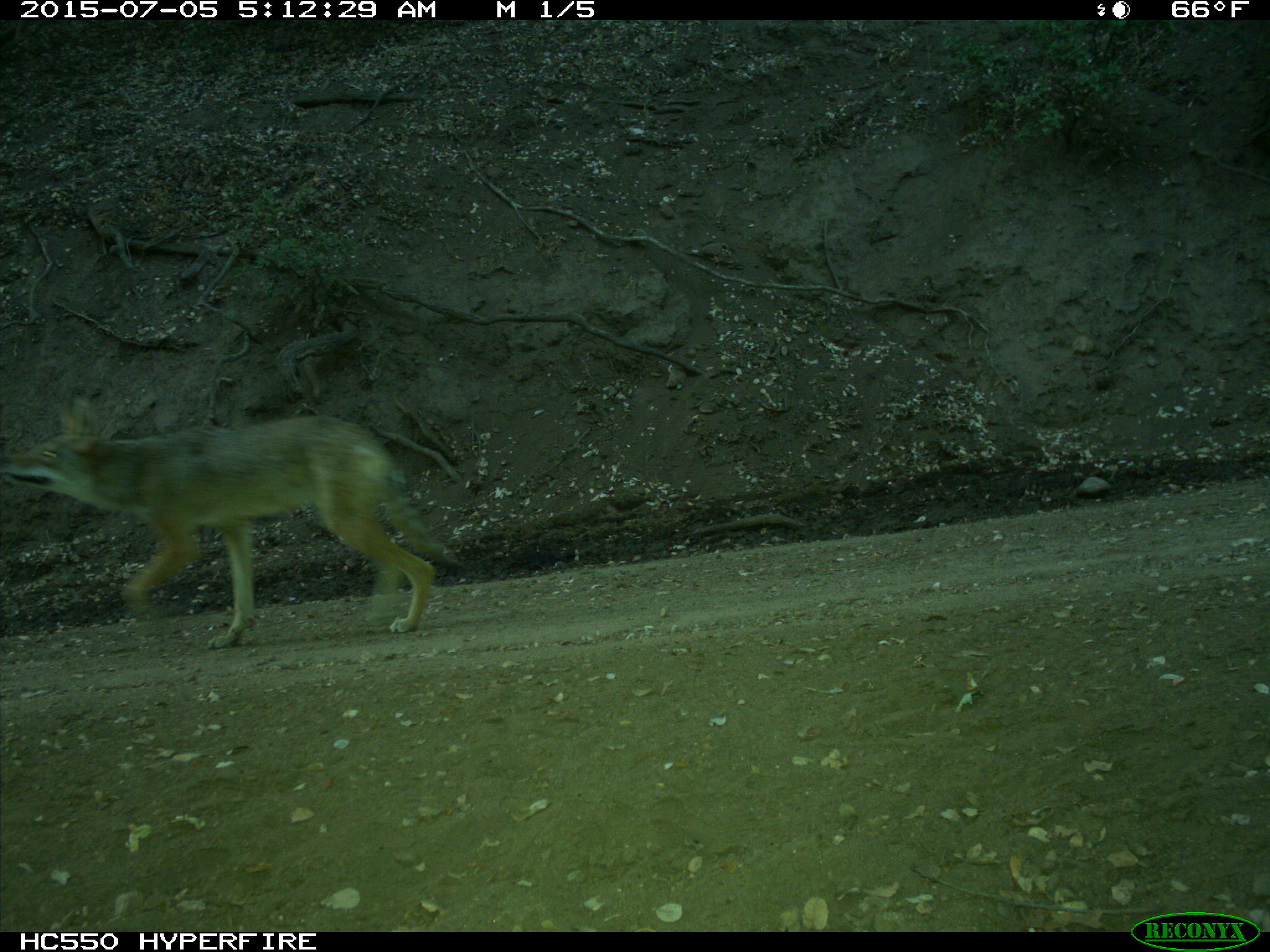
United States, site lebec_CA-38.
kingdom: Animalia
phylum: Chordata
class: Mammalia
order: Carnivora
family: Canidae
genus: Canis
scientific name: Canis latrans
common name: coyote